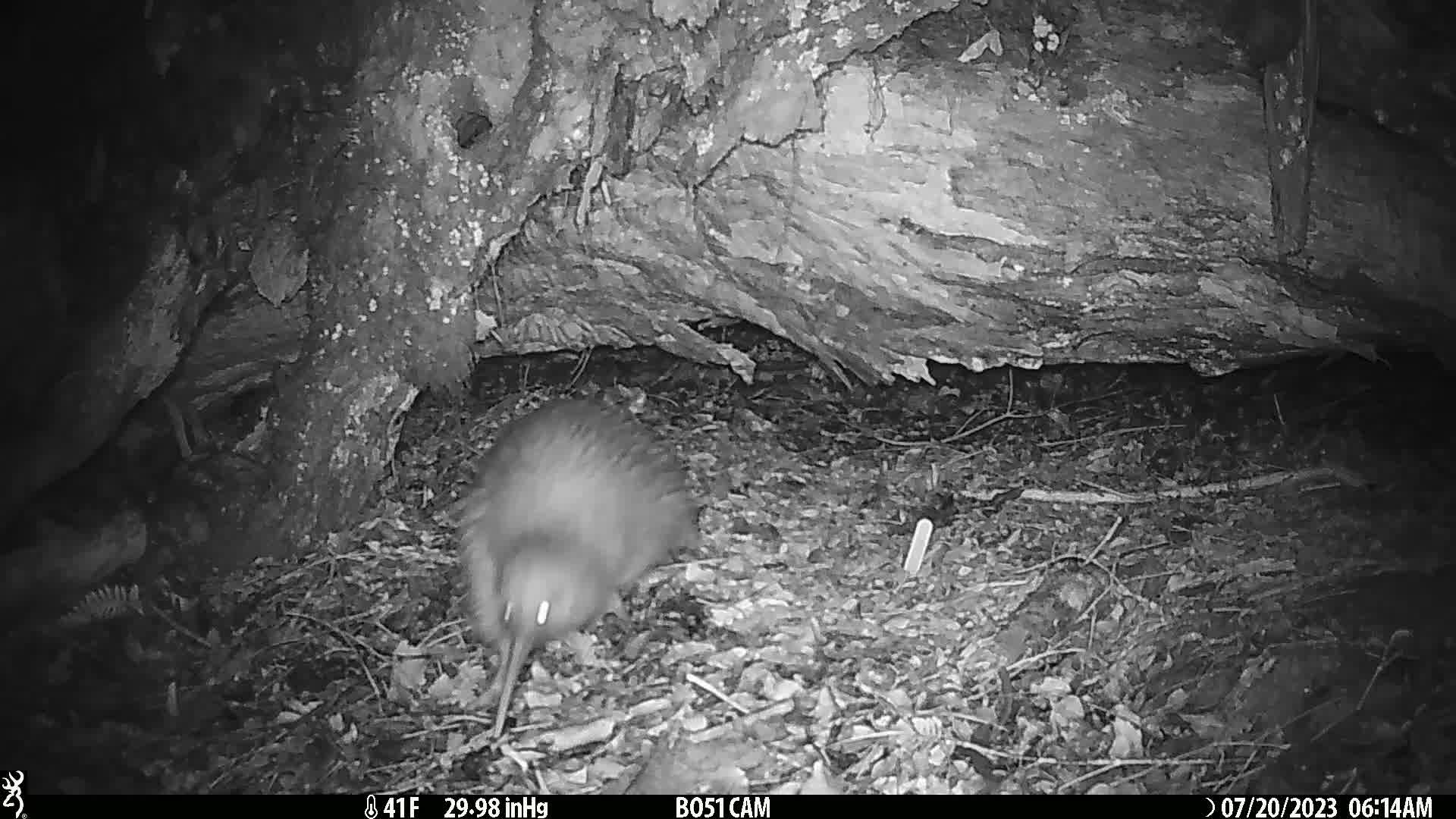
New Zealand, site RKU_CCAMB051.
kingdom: Animalia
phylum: Chordata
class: Aves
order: Apterygiformes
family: Apterygidae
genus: Apteryx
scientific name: Apteryx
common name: kiwi